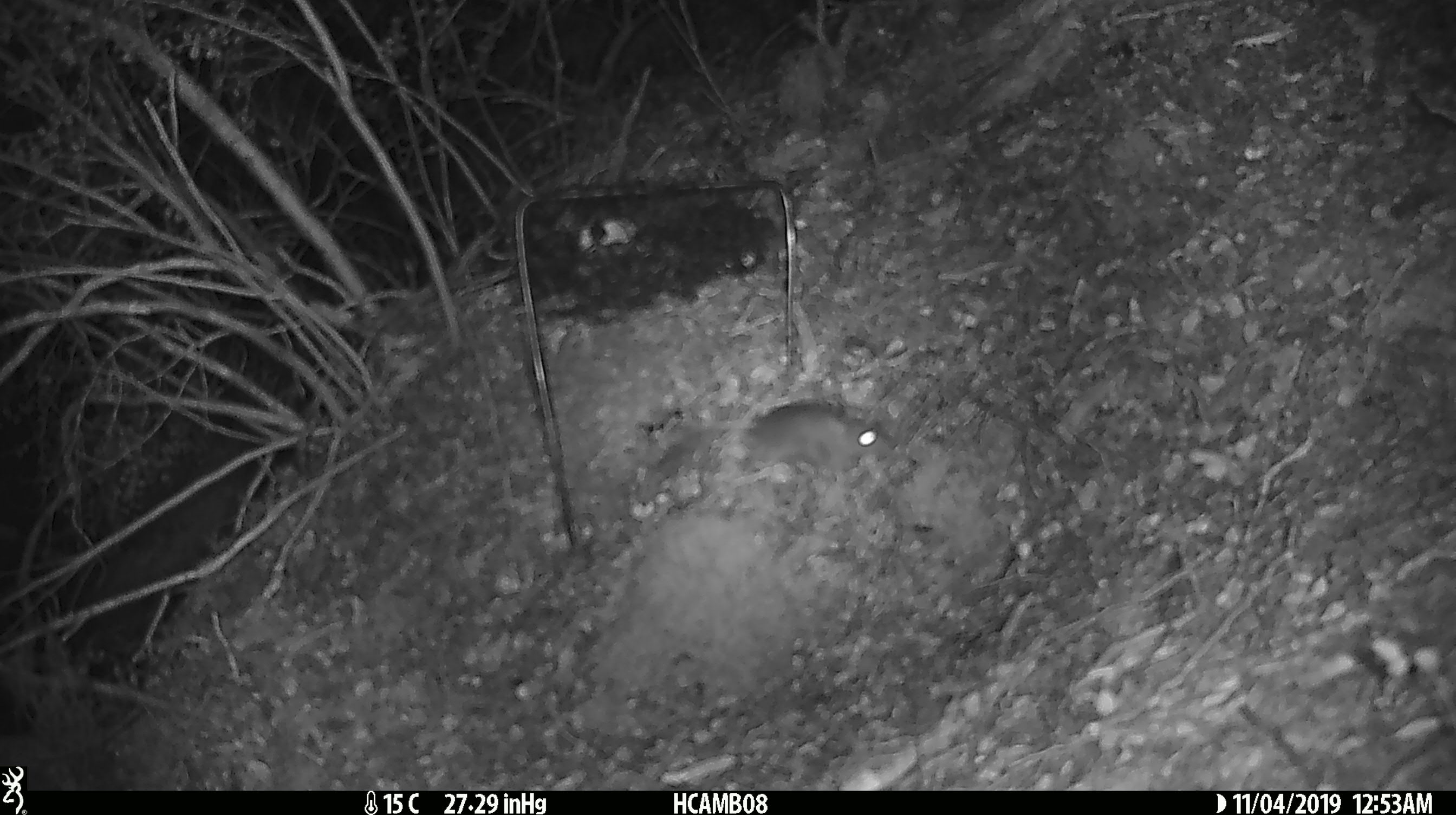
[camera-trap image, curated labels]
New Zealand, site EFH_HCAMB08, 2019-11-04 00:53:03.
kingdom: Animalia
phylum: Chordata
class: Mammalia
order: Rodentia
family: Muridae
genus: Mus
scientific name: Mus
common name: mouse